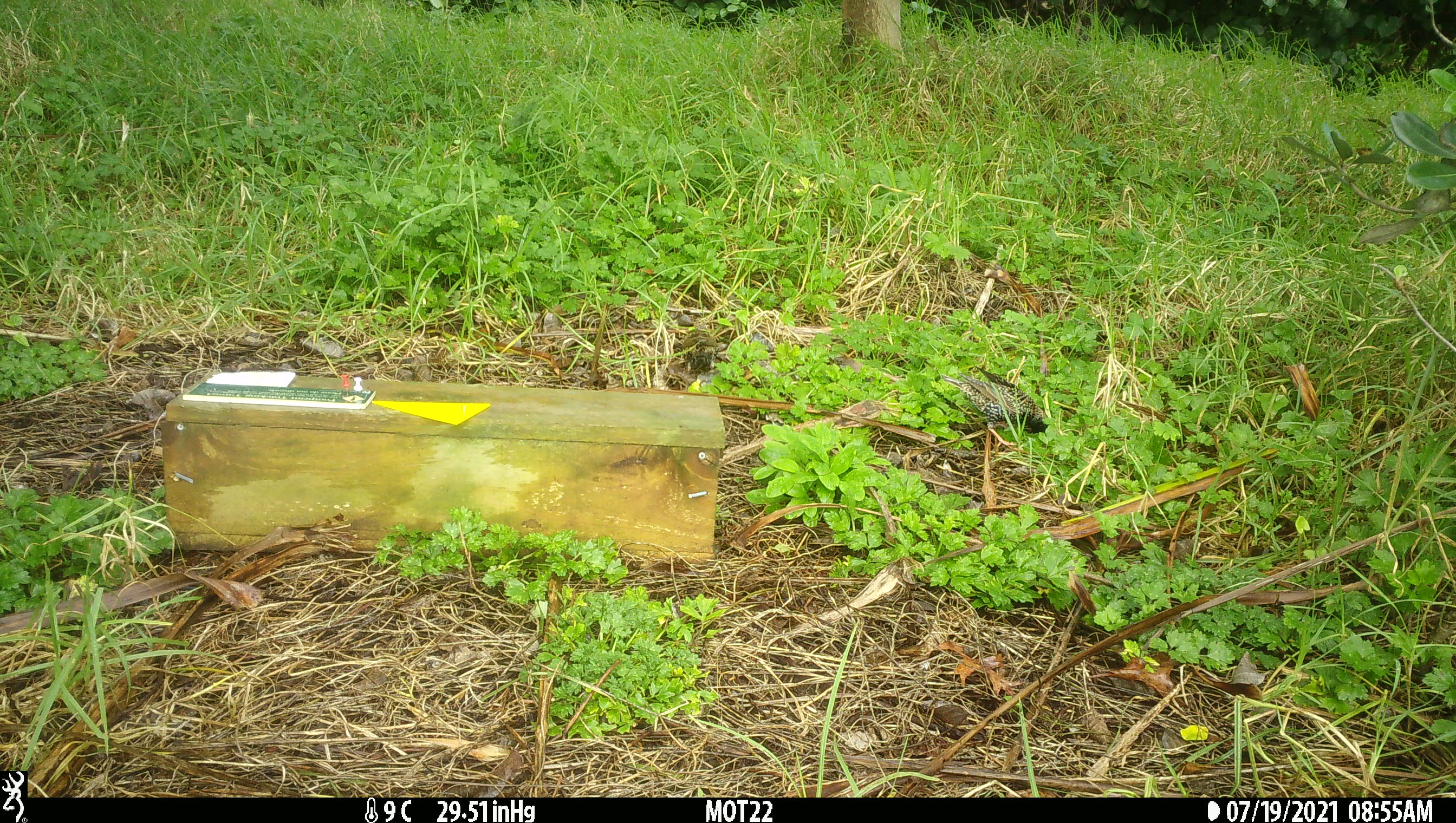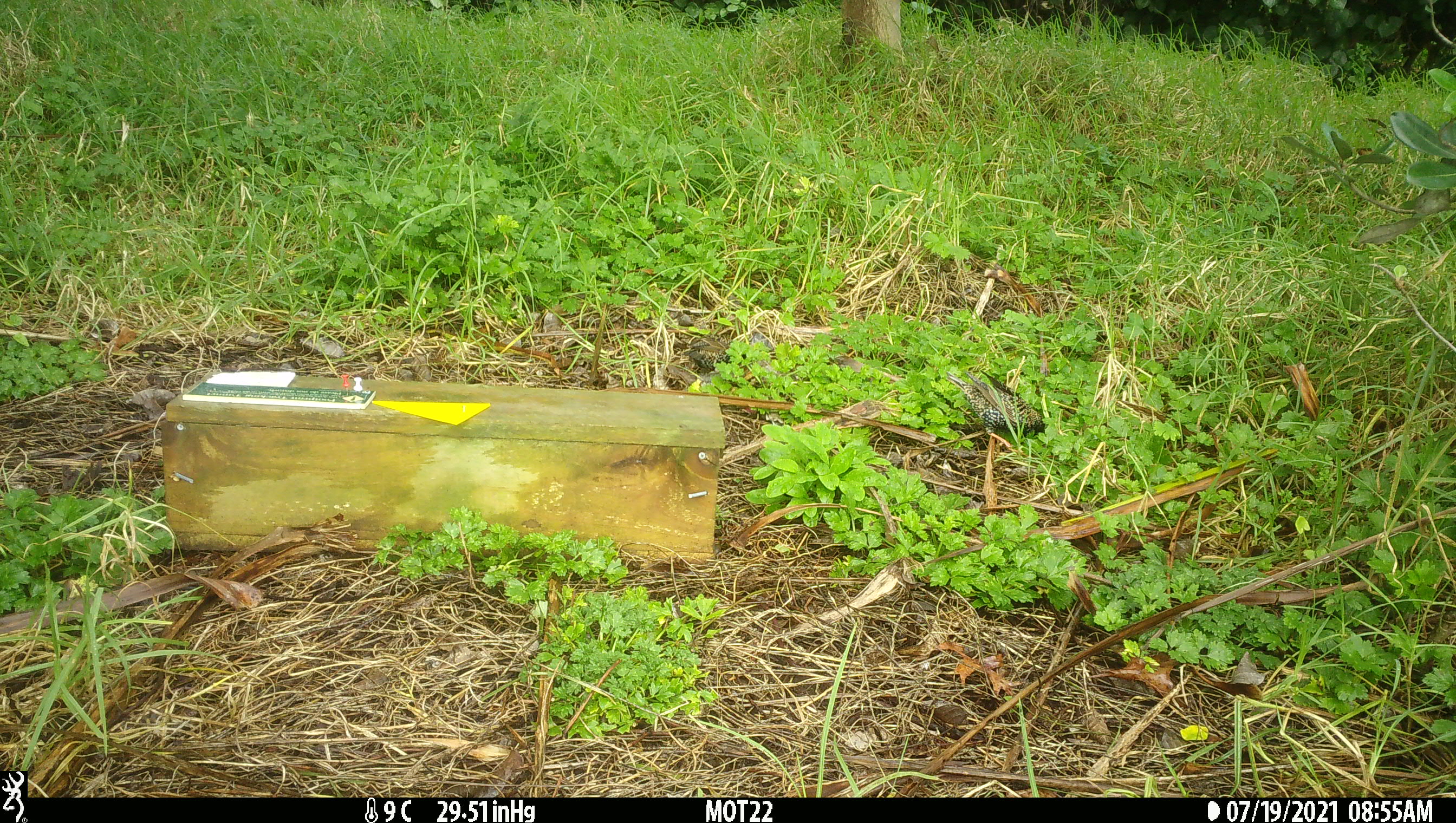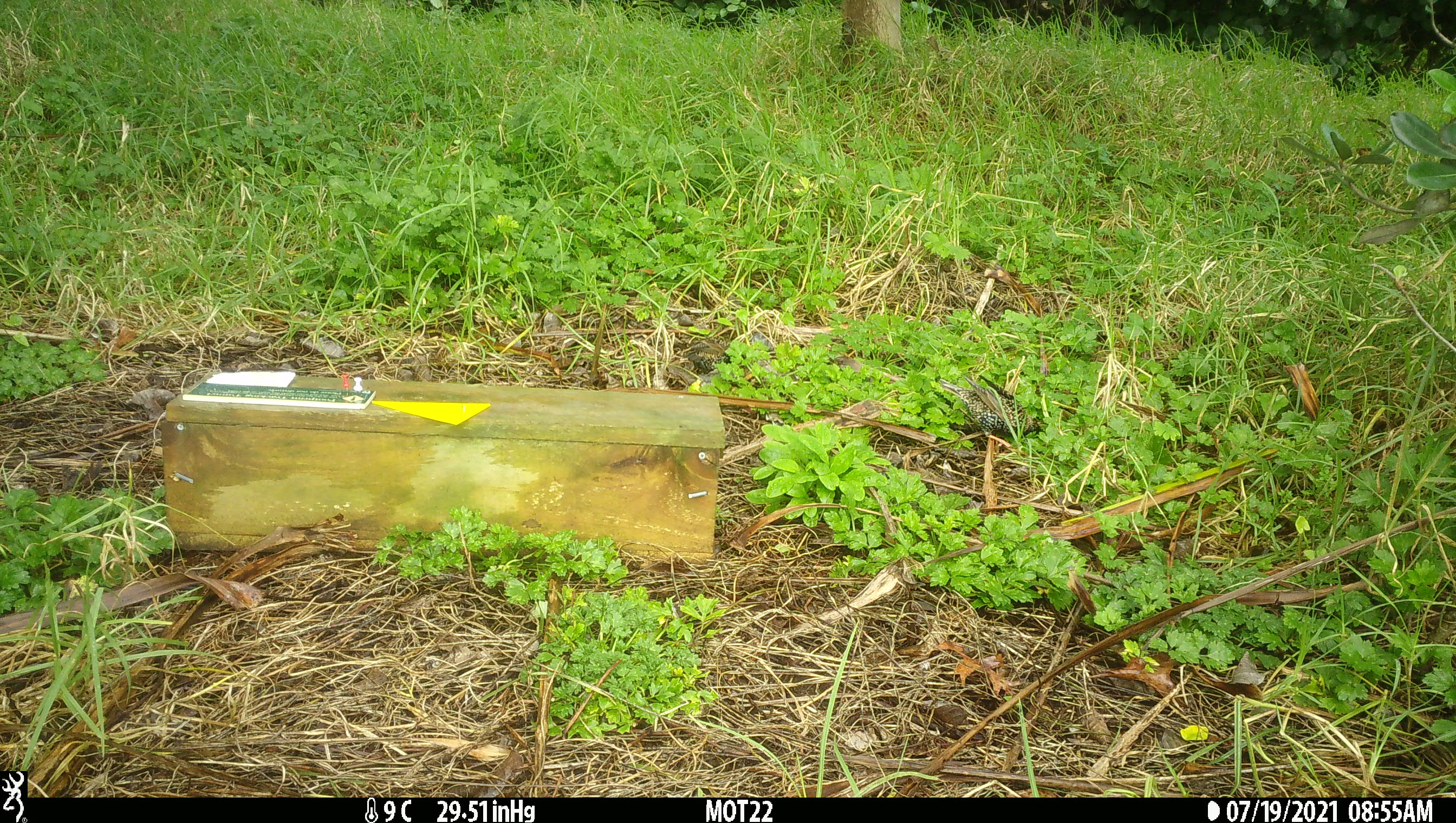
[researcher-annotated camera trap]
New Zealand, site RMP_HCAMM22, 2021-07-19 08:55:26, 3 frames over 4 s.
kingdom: Animalia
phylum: Chordata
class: Aves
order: Passeriformes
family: Sturnidae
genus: Sturnus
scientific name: Sturnus vulgaris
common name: european starling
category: starling